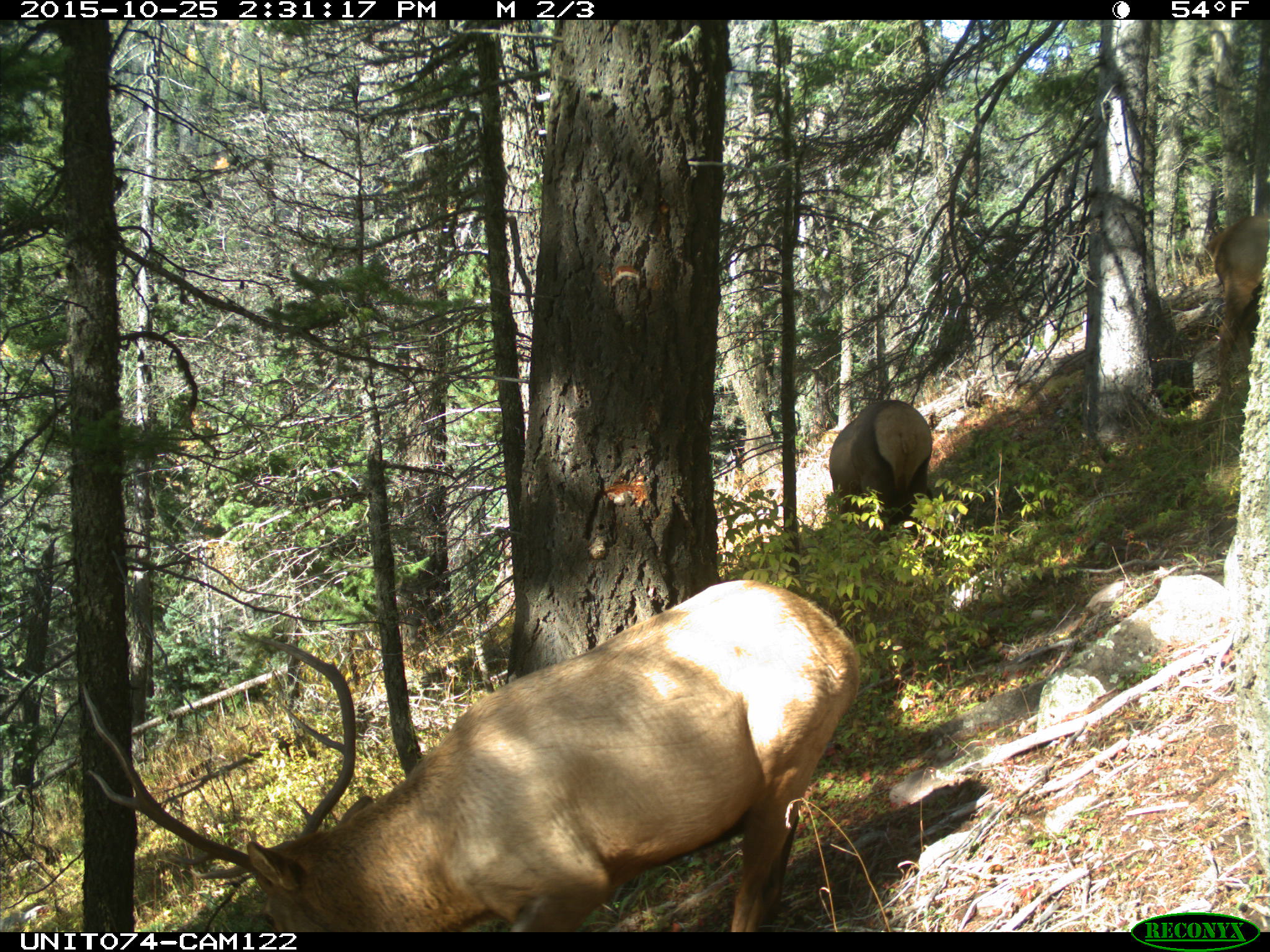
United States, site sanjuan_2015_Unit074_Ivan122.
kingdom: Animalia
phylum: Chordata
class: Mammalia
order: Artiodactyla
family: Cervidae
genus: Cervus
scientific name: Cervus elaphus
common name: red deer